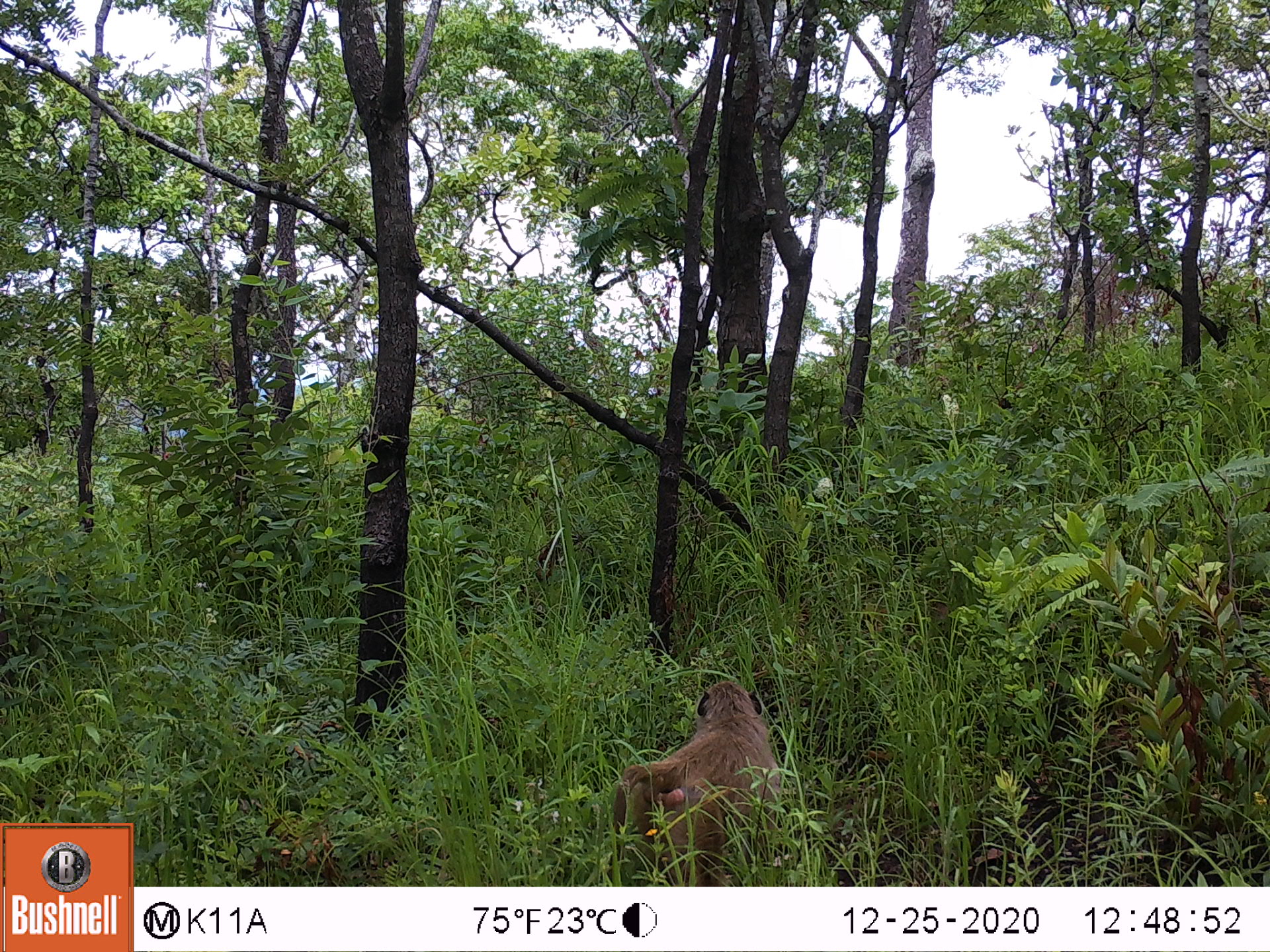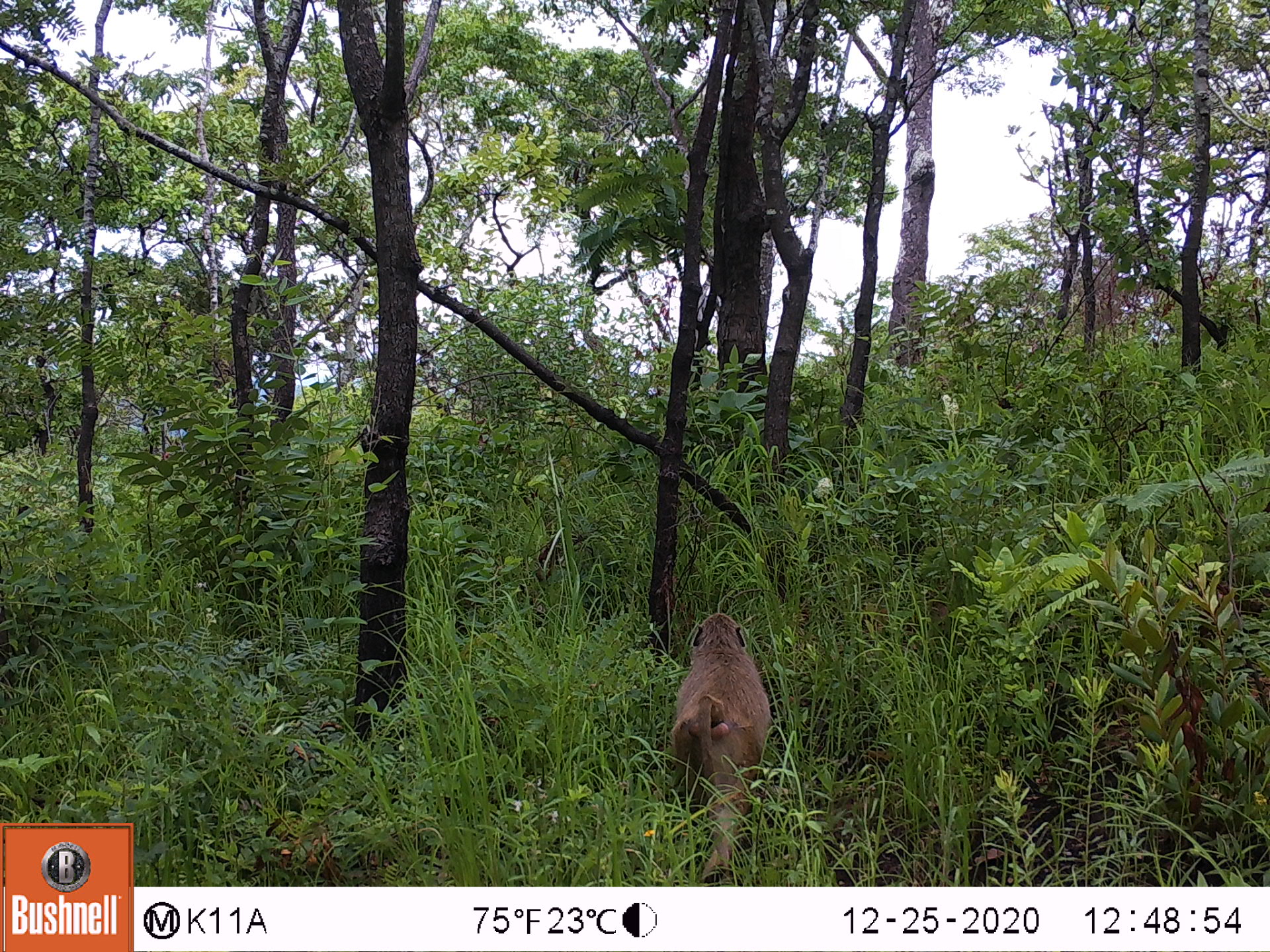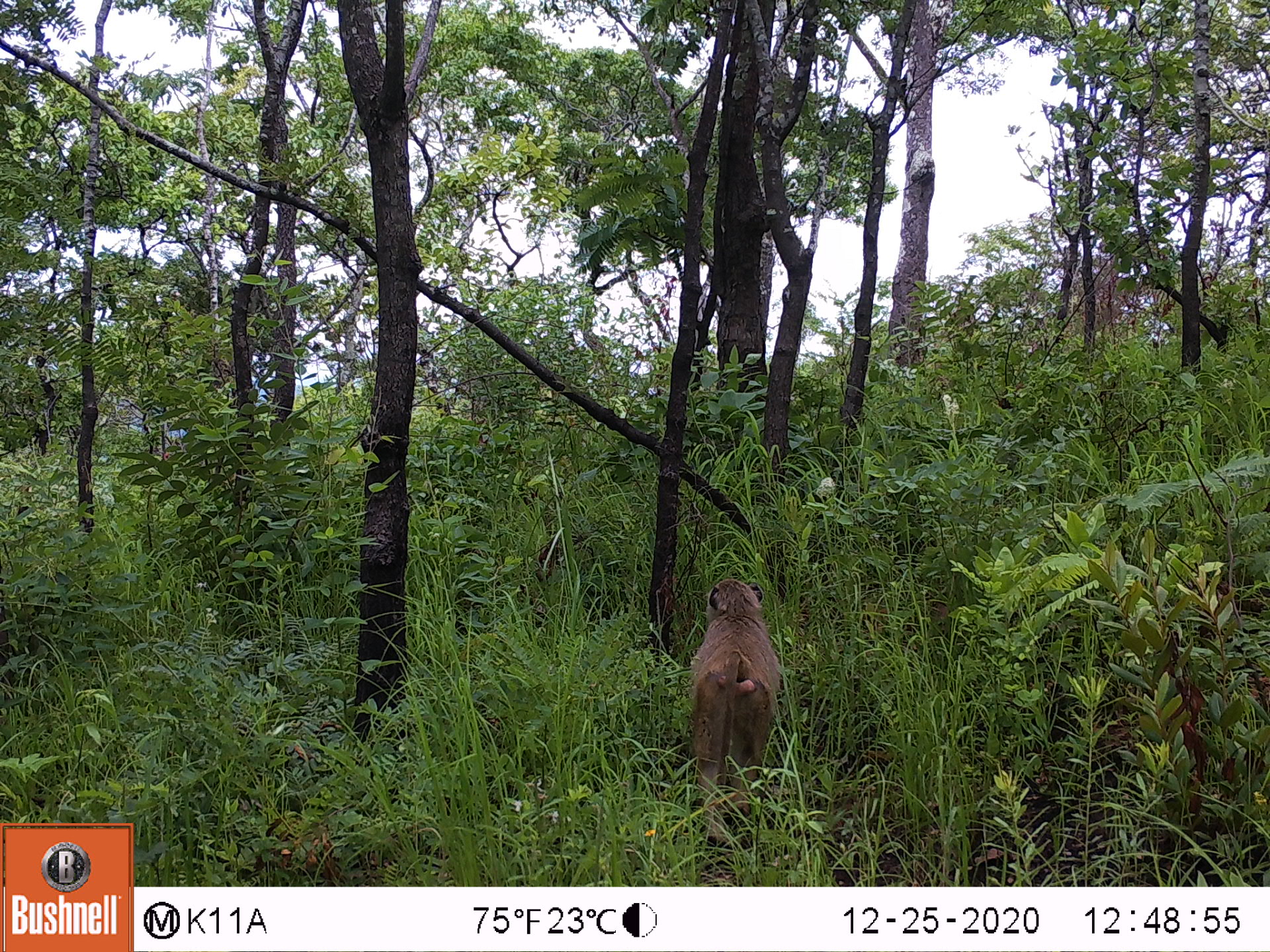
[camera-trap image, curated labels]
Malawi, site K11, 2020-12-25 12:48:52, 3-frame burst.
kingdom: Animalia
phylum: Chordata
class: Mammalia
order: Primates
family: Cercopithecidae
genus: Papio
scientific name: Papio cynocephalus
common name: yellow baboon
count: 1